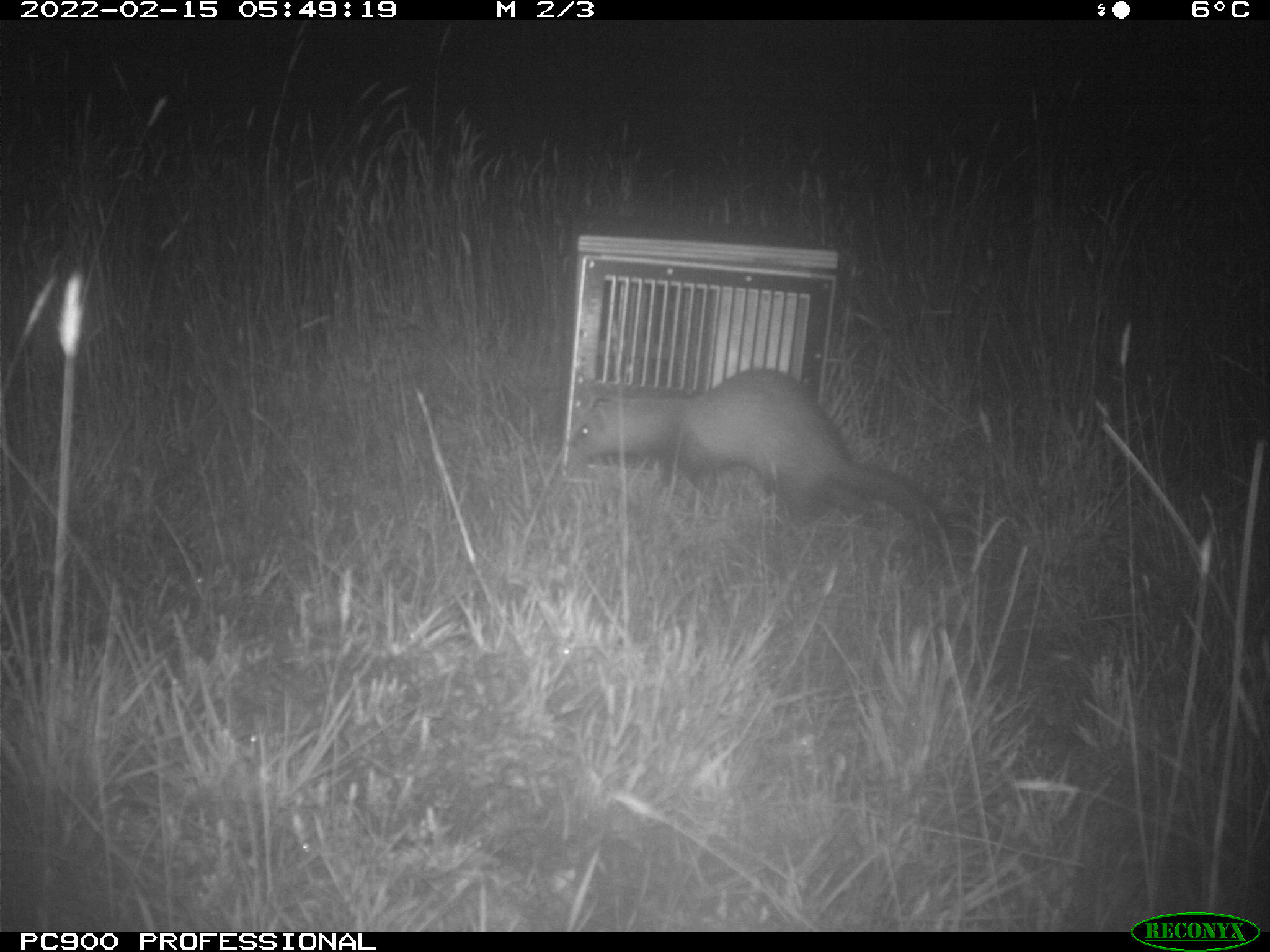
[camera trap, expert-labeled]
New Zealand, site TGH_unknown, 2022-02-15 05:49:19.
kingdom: Animalia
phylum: Chordata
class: Mammalia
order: Carnivora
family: Mustelidae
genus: Mustela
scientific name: Mustela furo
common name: ferret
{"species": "ferret (Mustela furo)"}